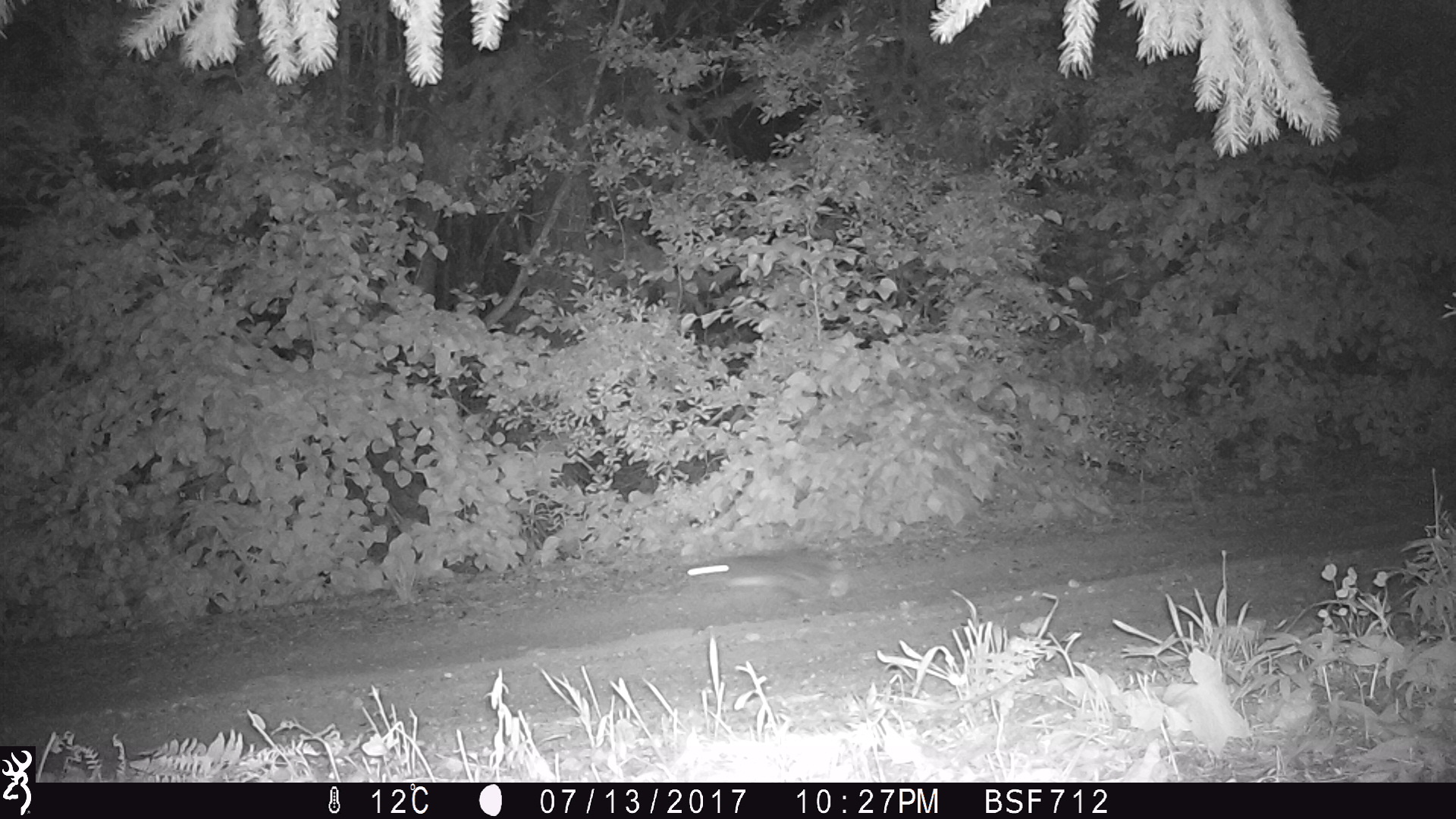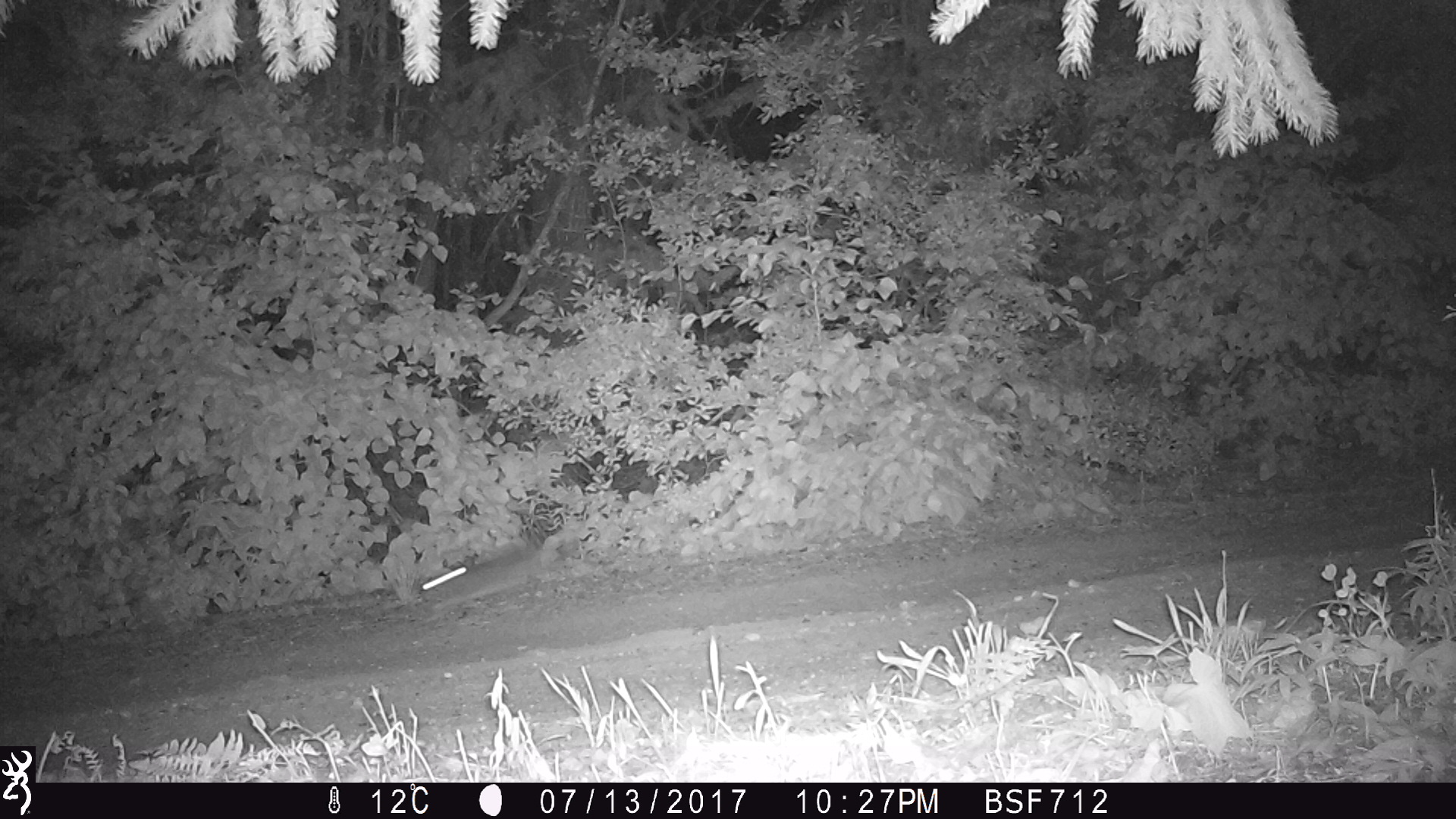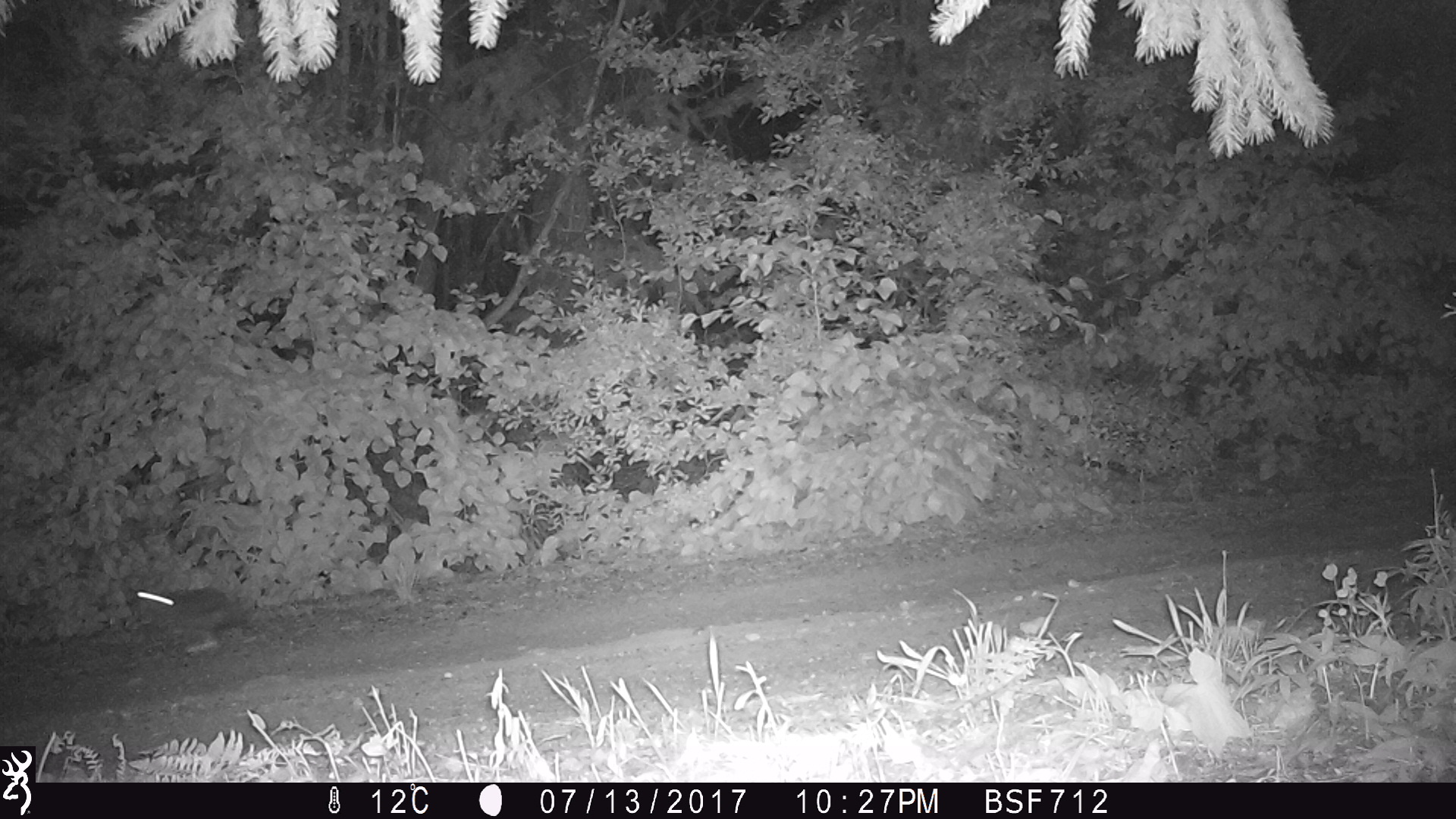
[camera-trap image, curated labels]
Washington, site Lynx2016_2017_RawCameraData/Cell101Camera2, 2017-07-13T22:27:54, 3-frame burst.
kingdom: Animalia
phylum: Chordata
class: Mammalia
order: Lagomorpha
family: Leporidae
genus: Lepus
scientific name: Lepus americanus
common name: snowshoe hare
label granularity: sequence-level